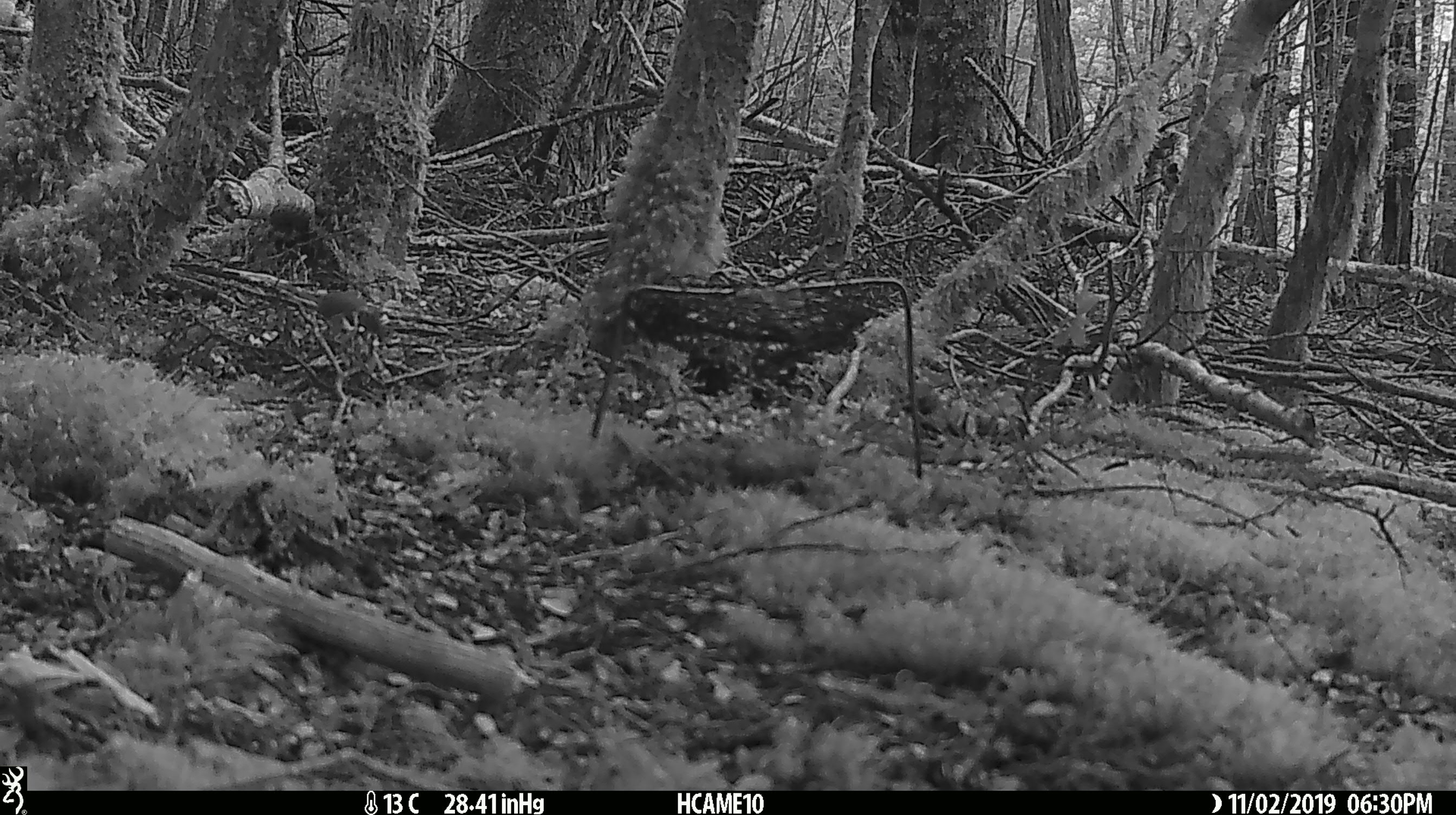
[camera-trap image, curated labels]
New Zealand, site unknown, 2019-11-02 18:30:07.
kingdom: Animalia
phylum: Chordata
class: Mammalia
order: Rodentia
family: Muridae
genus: Mus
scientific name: Mus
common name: mouse